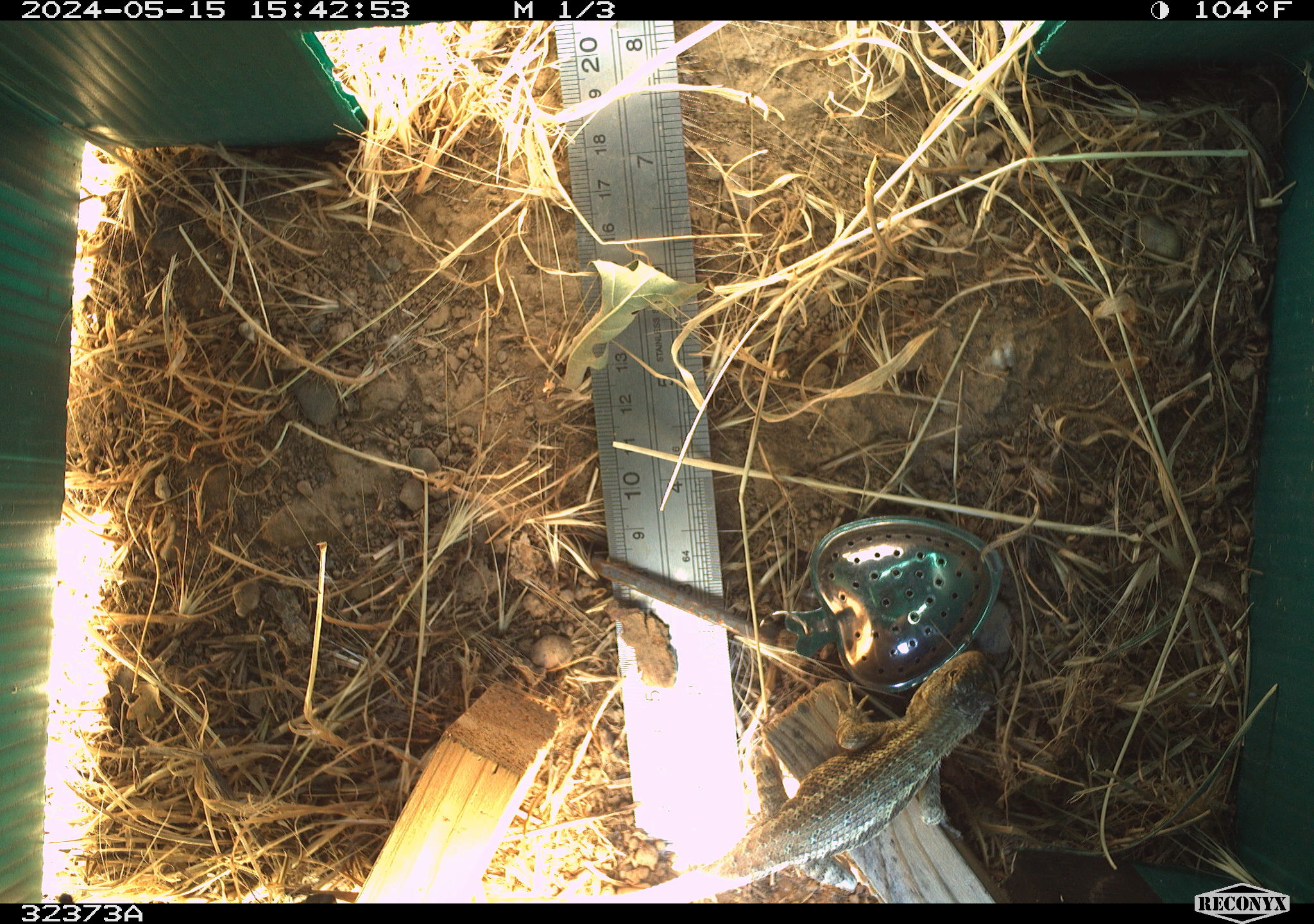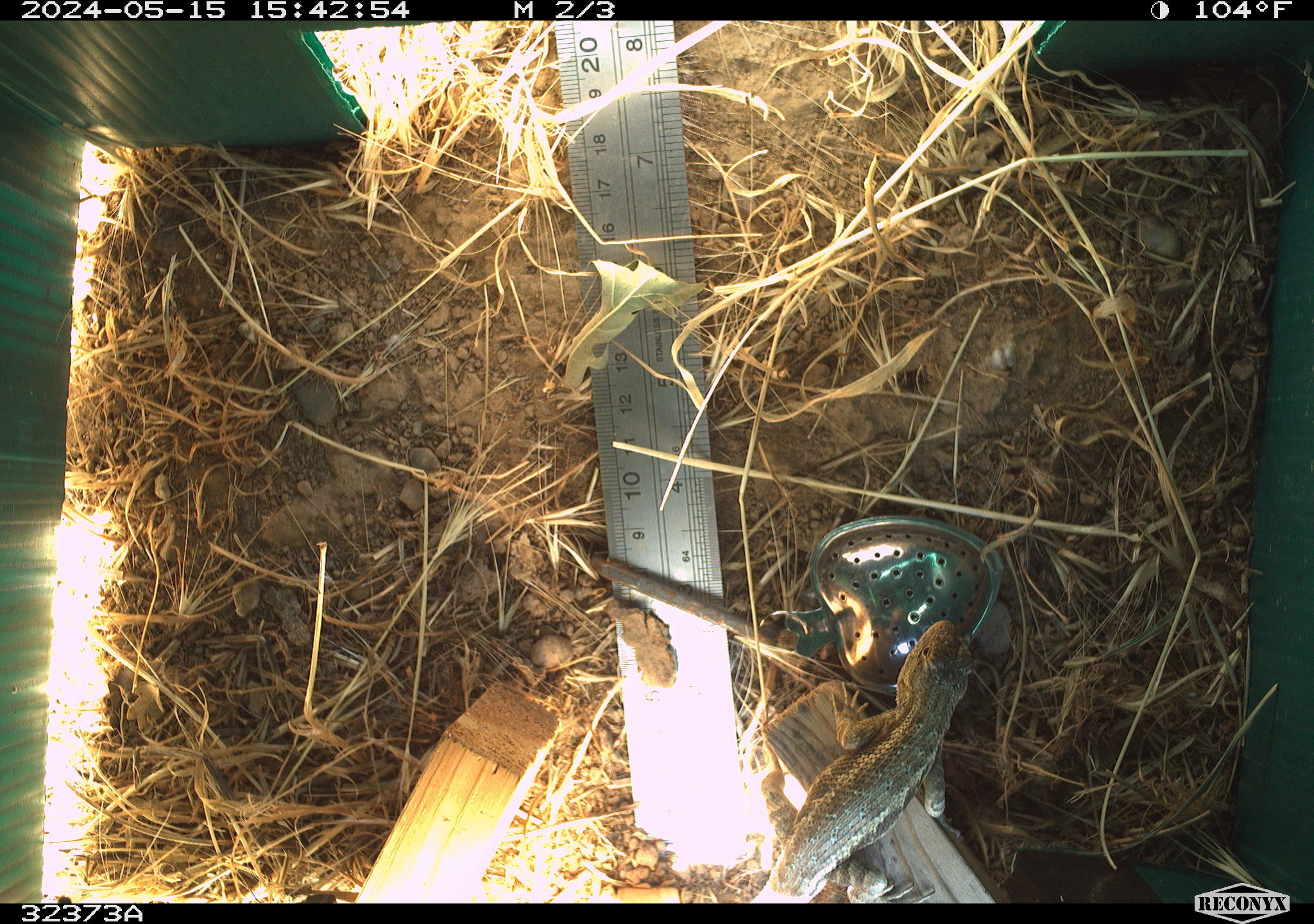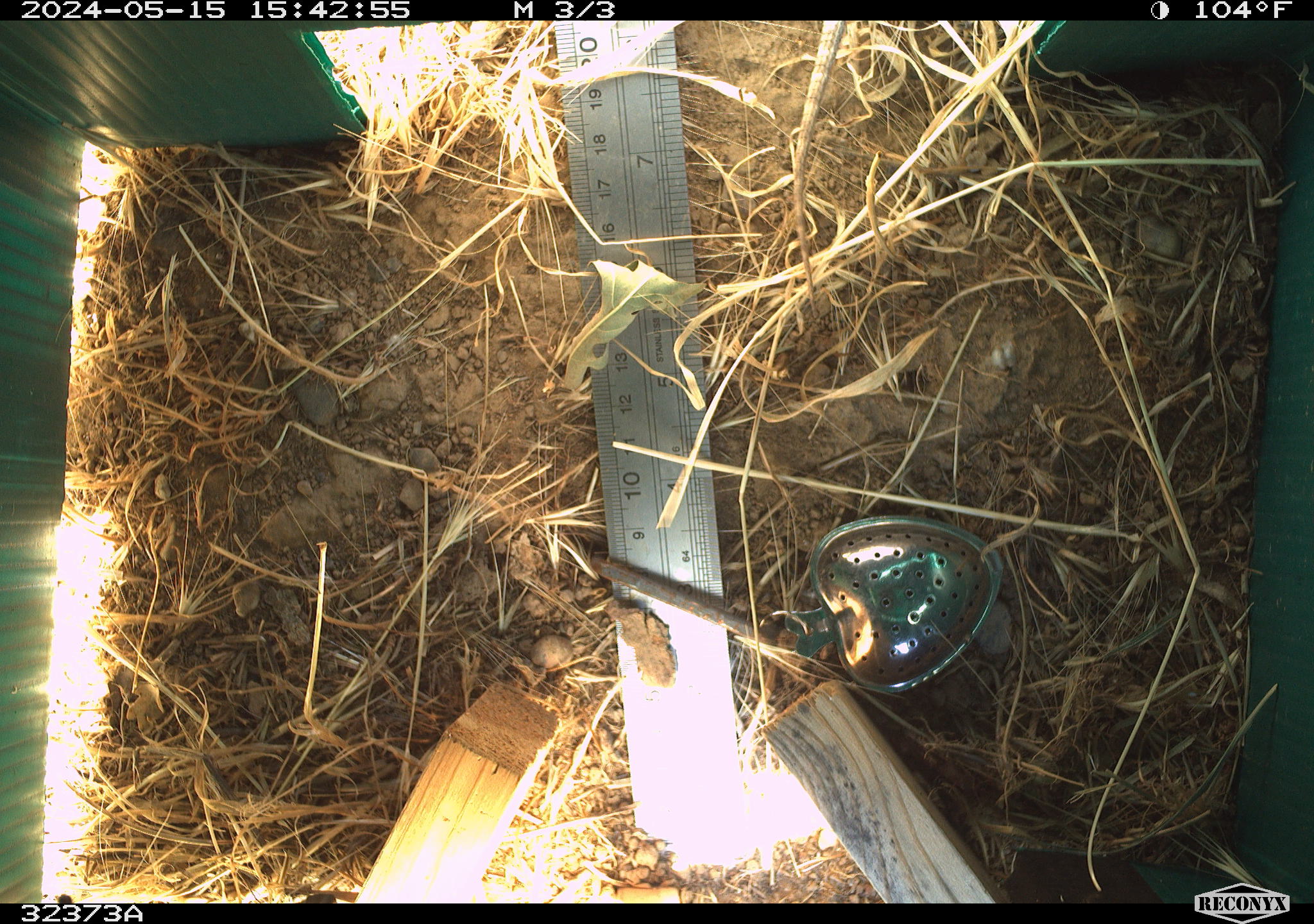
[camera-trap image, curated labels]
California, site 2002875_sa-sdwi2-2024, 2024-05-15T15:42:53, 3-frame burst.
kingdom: Animalia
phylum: Chordata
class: Reptilia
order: Squamata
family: Phrynosomatidae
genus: Sceloporus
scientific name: Sceloporus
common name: spiny lizards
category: sceloporus species